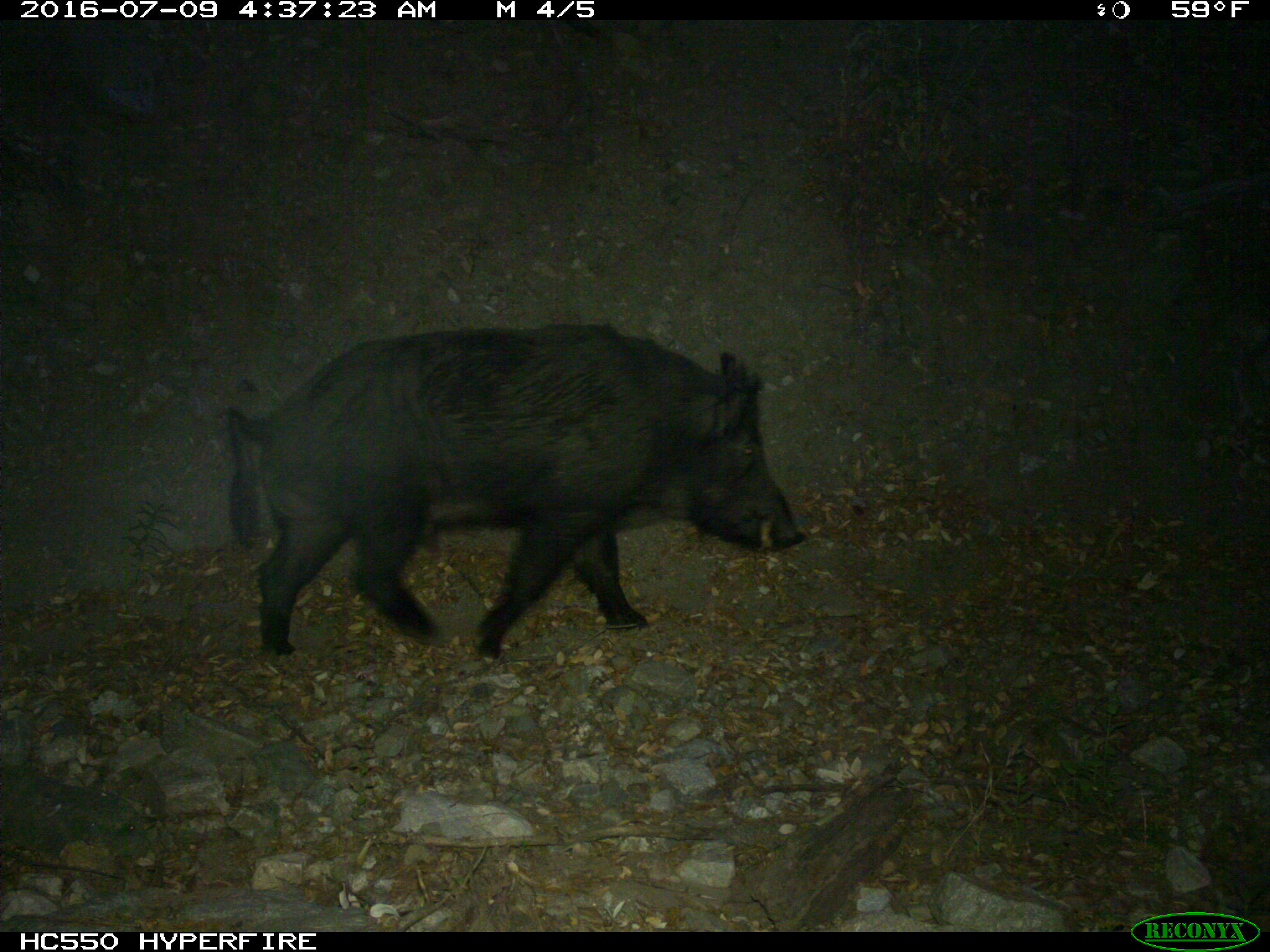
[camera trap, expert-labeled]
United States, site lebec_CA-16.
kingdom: Animalia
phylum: Chordata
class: Mammalia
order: Artiodactyla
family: Suidae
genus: Sus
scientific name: Sus scrofa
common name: wild boar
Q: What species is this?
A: Sus scrofa (wild boar).